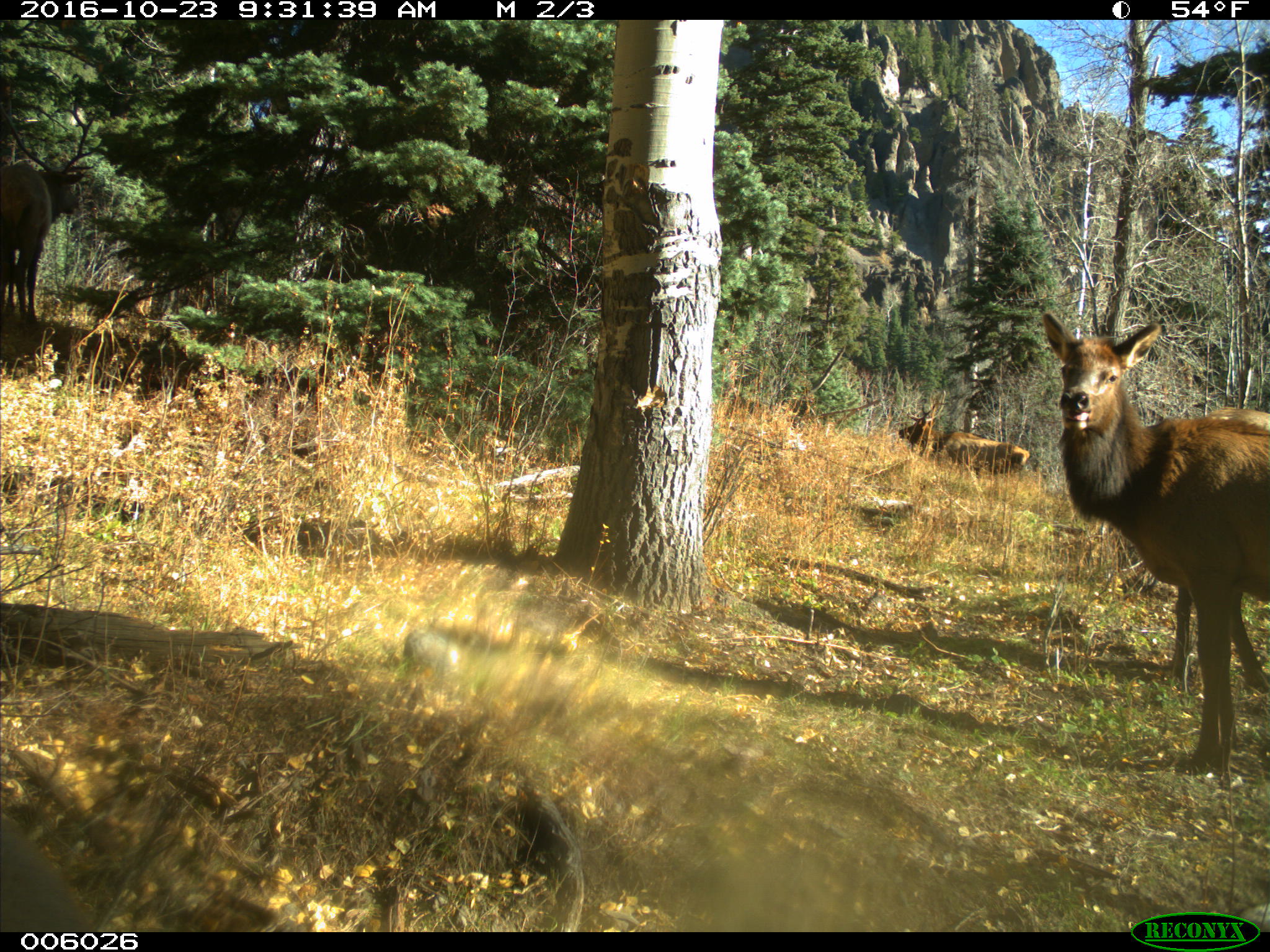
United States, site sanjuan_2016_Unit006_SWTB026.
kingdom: Animalia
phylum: Chordata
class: Mammalia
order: Artiodactyla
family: Cervidae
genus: Cervus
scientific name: Cervus elaphus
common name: red deer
Cervus elaphus (red deer).